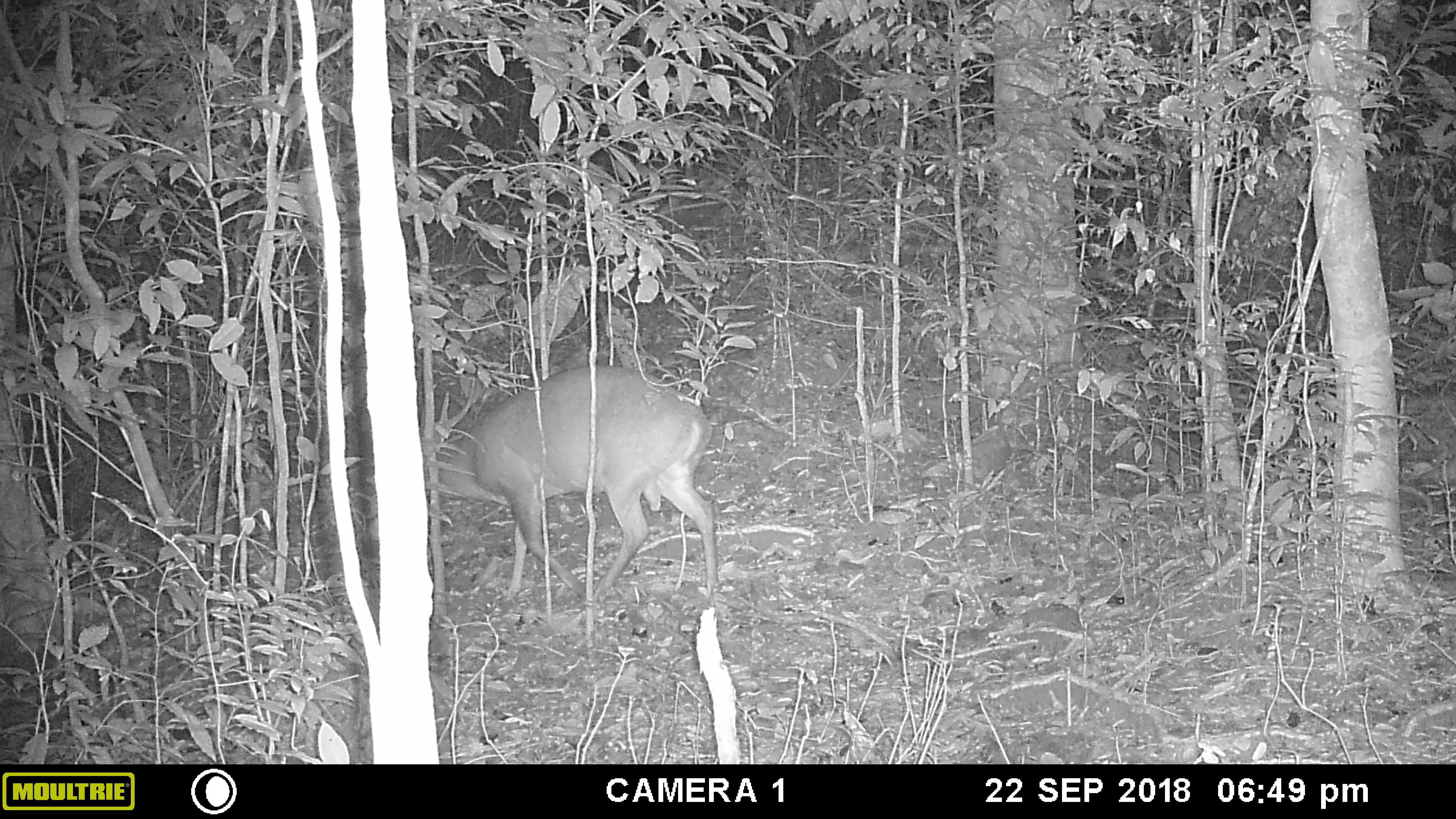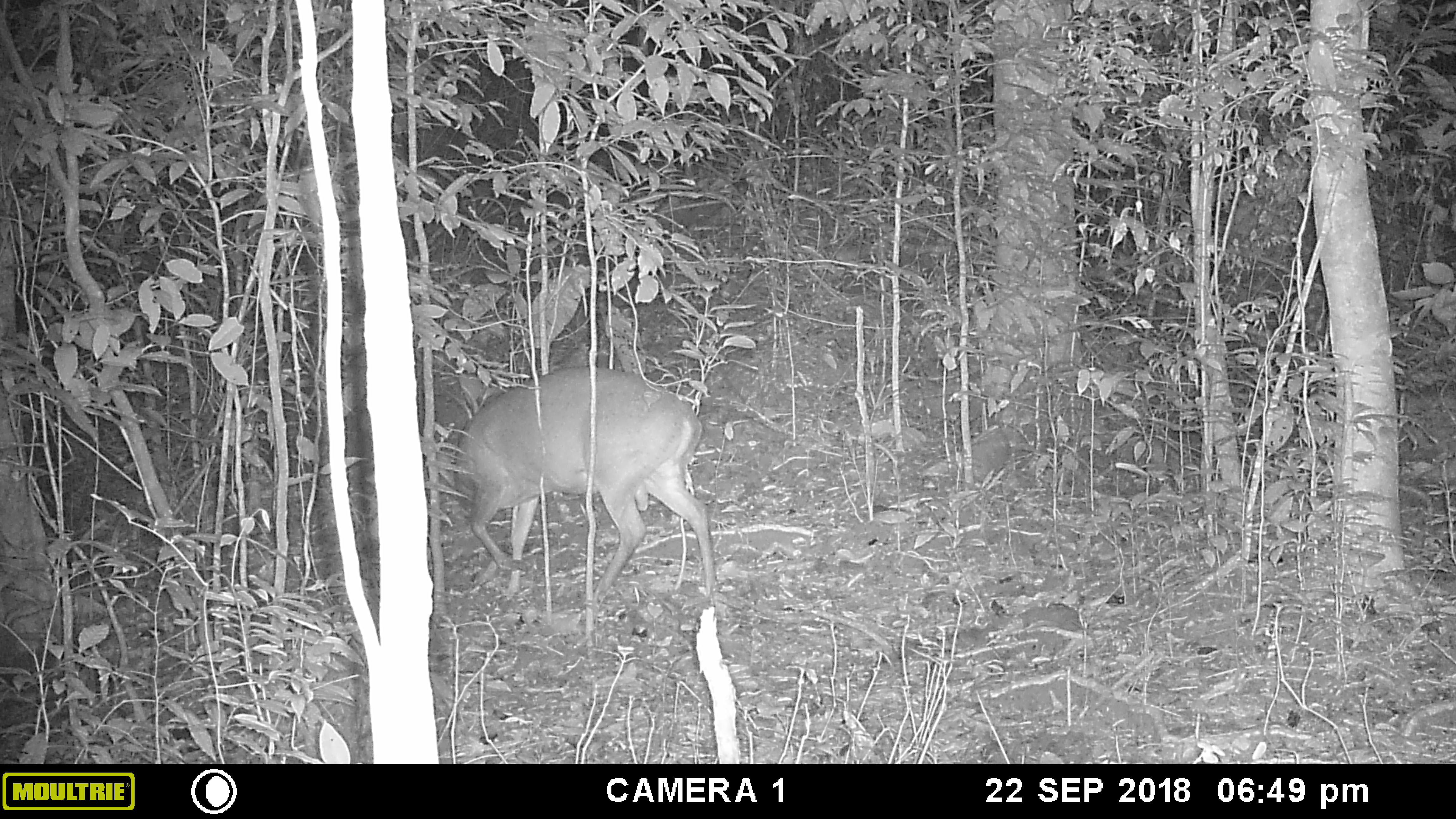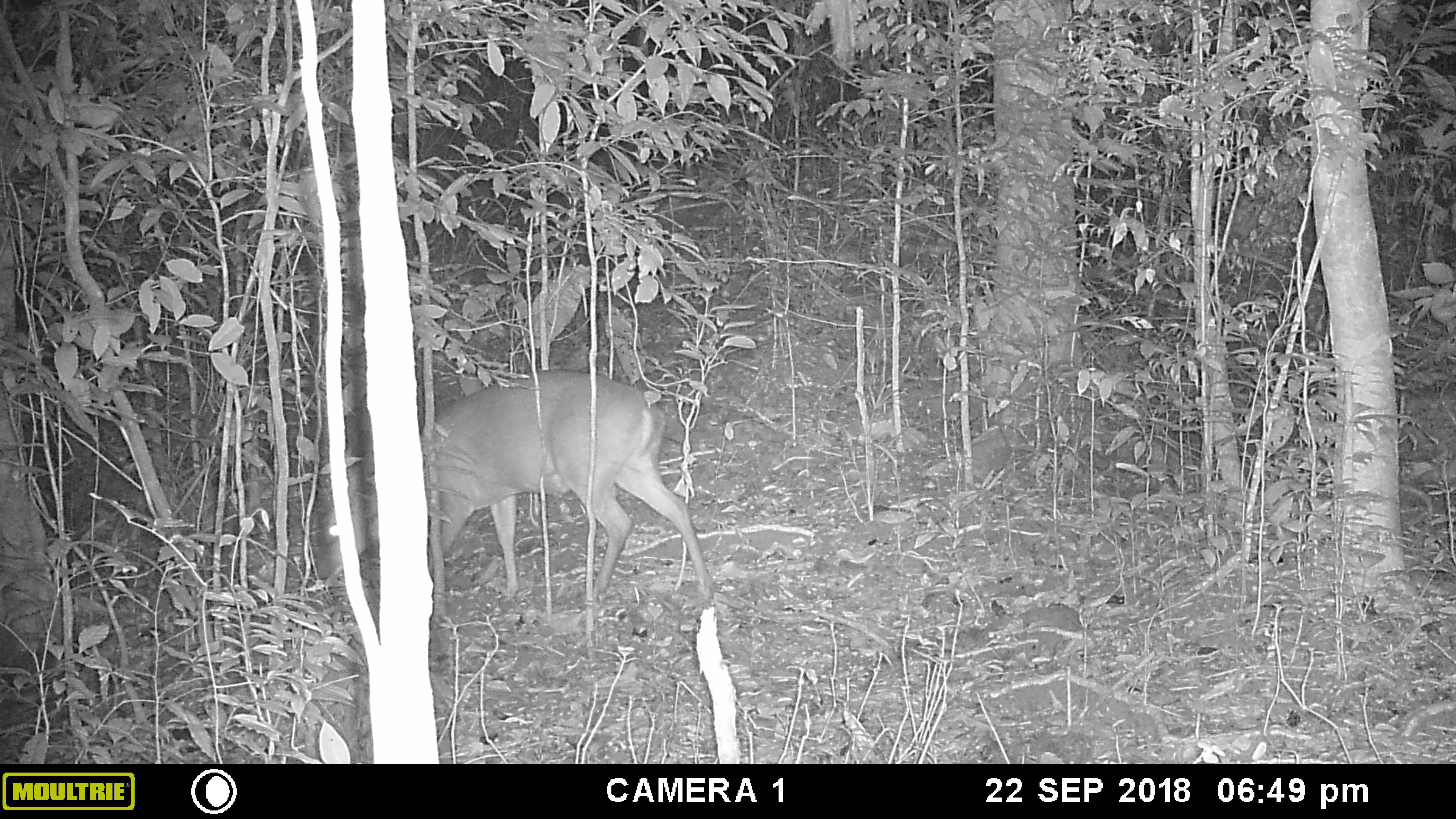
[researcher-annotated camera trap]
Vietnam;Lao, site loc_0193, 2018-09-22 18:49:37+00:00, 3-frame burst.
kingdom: Animalia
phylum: Chordata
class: Mammalia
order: Artiodactyla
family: Cervidae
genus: Muntiacus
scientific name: Muntiacus vuquangensis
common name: large-antlered muntjac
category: large antlered muntjac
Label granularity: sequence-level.